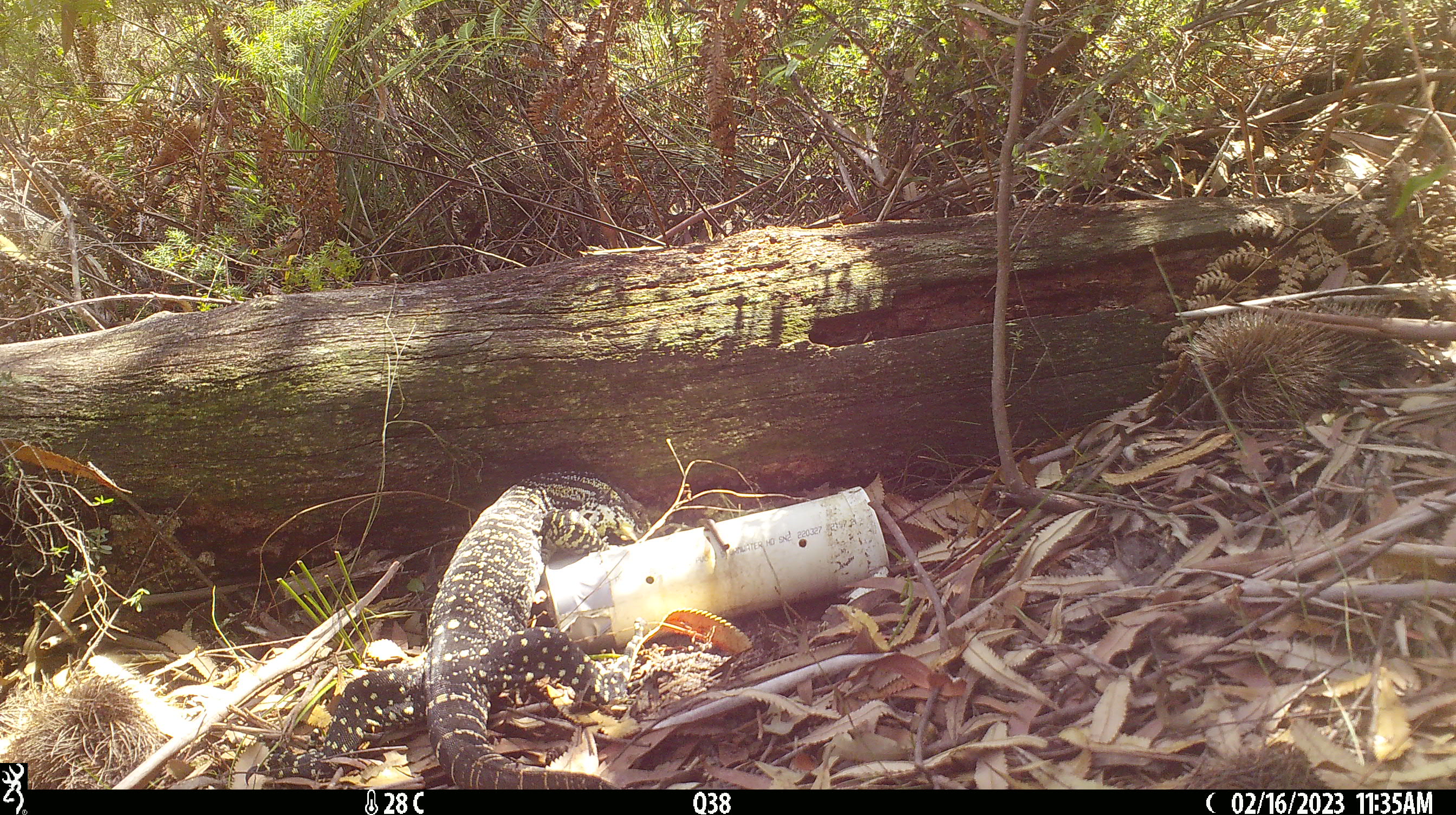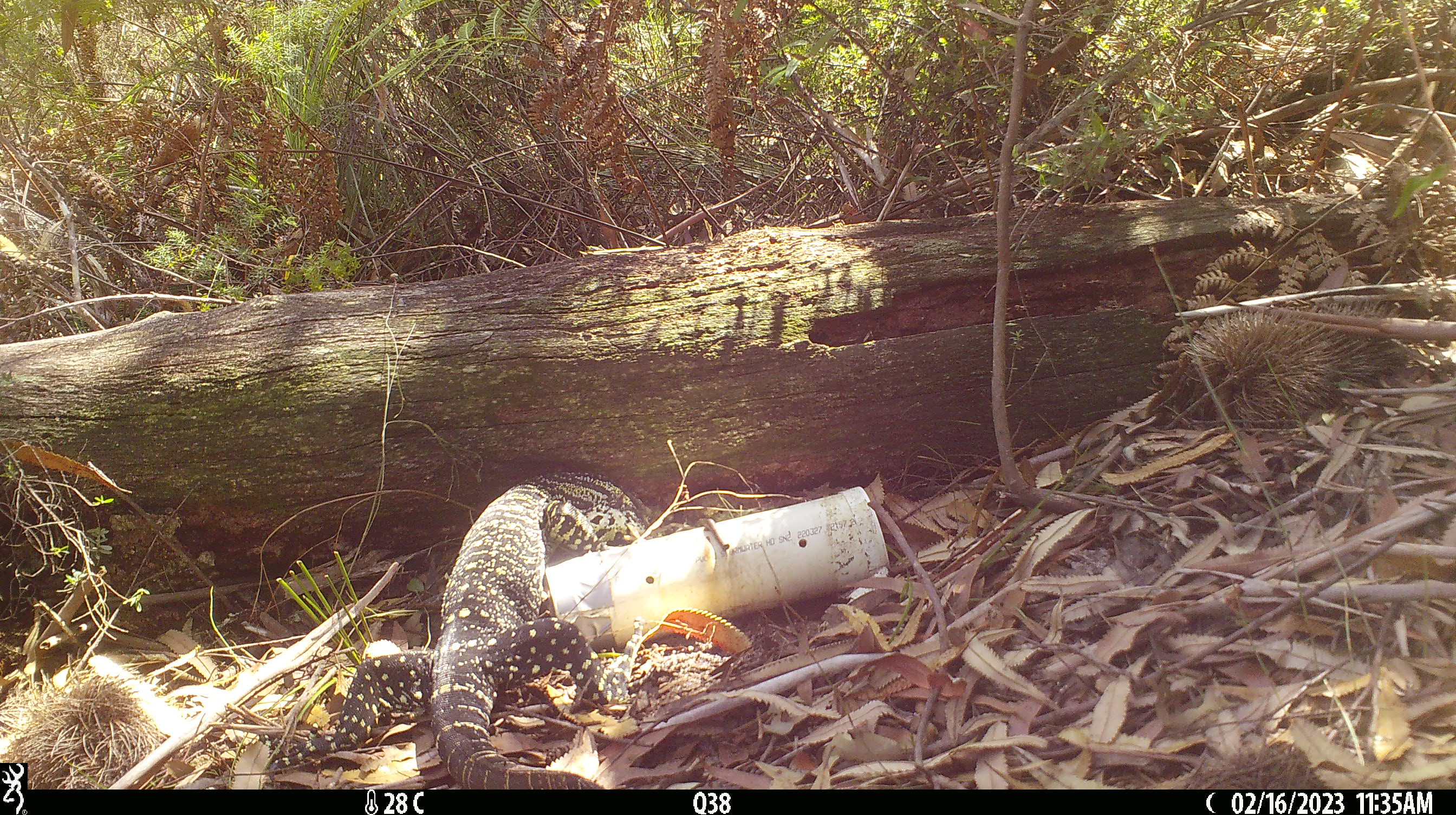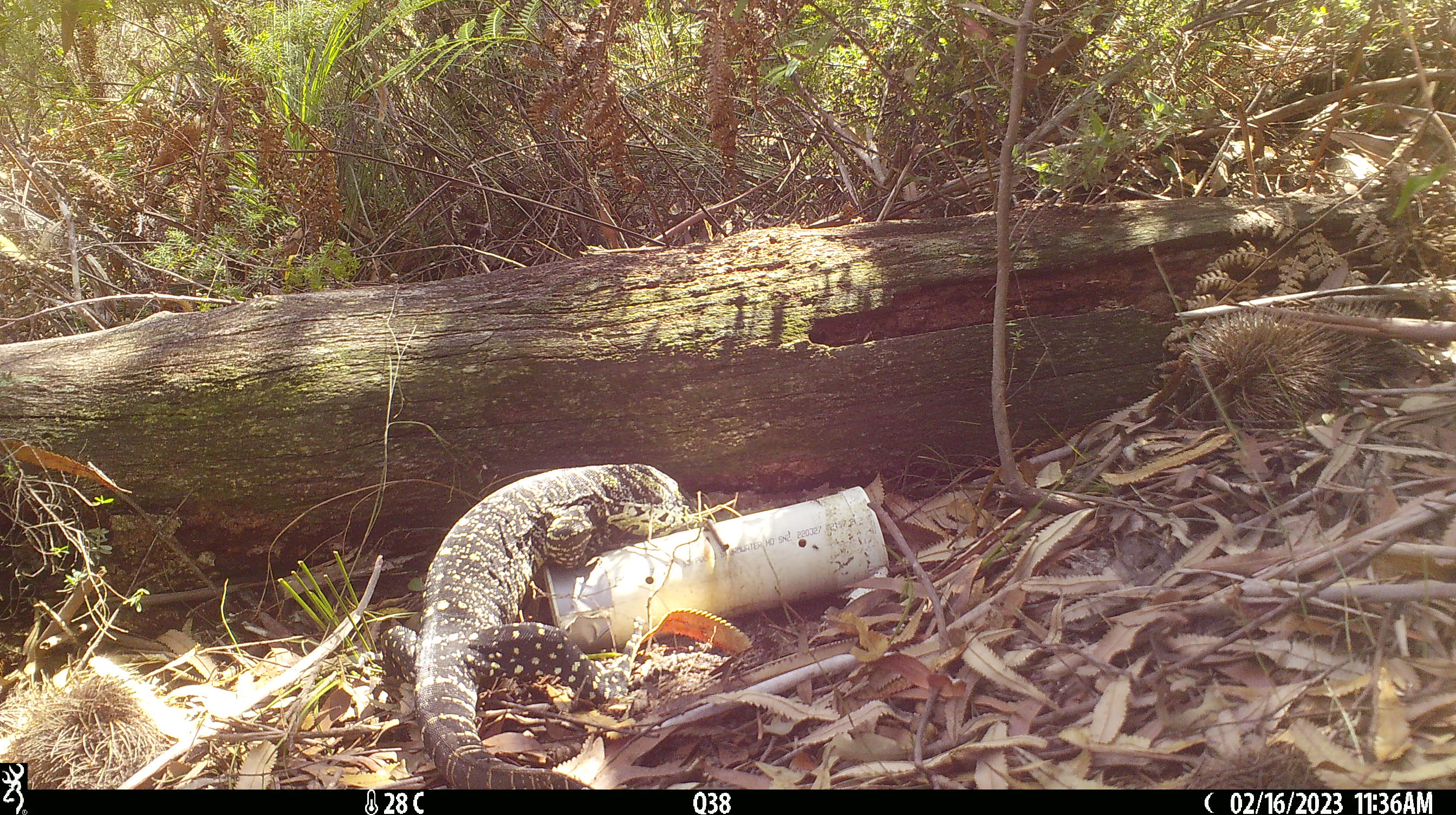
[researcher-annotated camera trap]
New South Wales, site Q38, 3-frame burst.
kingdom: Animalia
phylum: Chordata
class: Reptilia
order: Squamata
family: Varanidae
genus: Varanus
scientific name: Varanus varius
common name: lace monitor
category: goanna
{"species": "goanna (lace monitor) (Varanus varius)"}